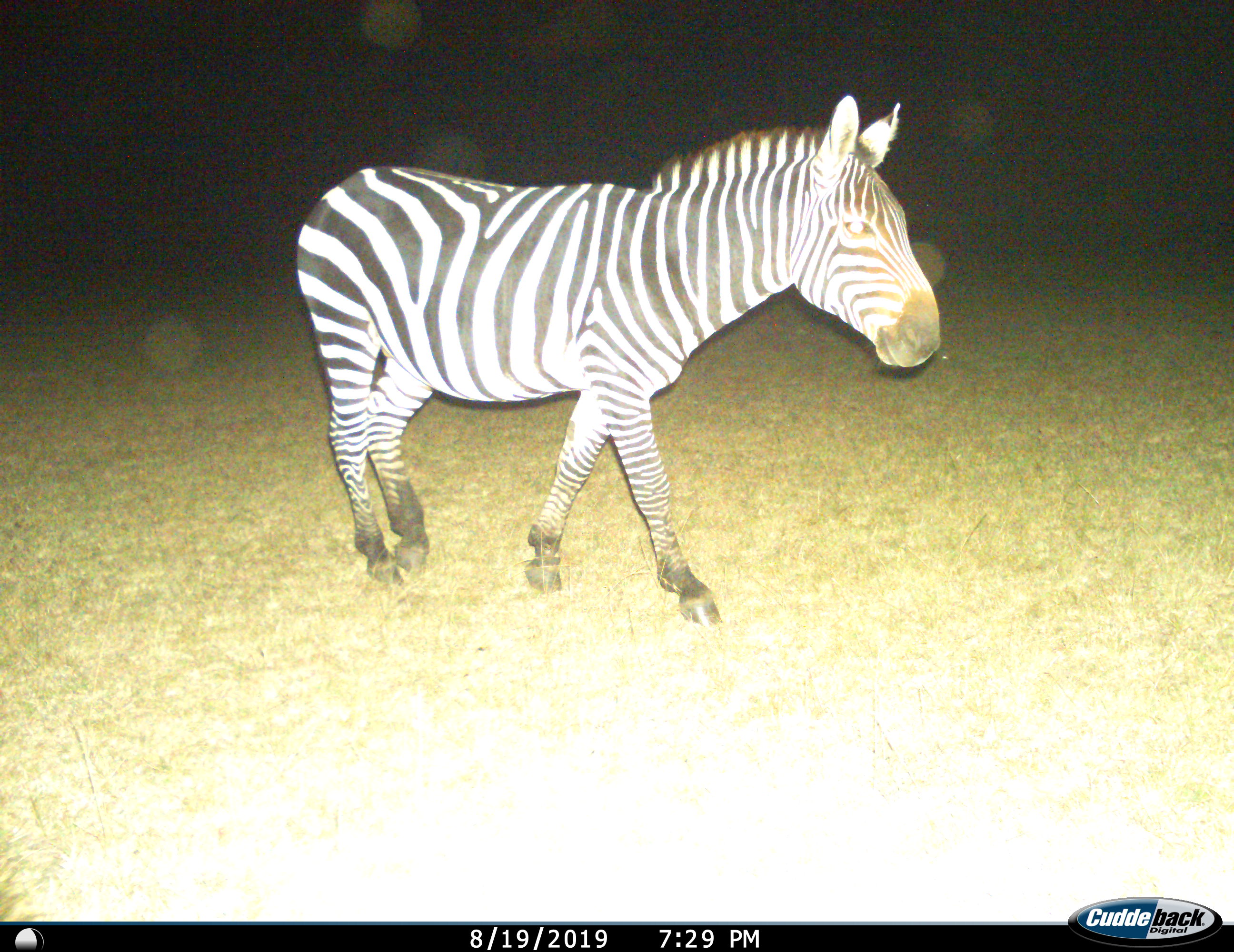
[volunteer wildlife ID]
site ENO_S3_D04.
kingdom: Animalia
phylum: Chordata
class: Mammalia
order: Perissodactyla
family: Equidae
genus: Equus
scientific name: Equus quagga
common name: plains zebra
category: zebraplains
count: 1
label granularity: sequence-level